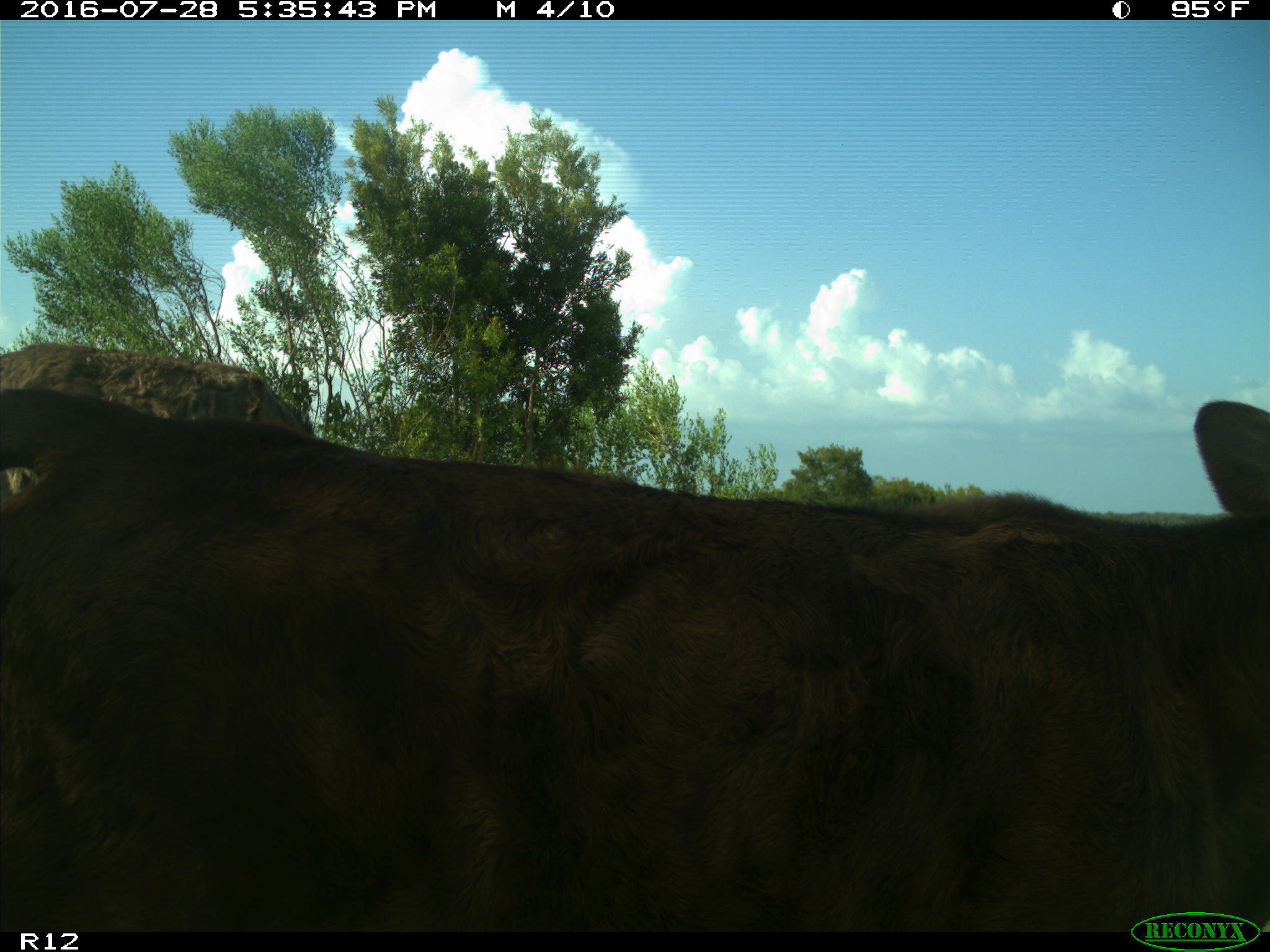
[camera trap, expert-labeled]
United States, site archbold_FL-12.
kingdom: Animalia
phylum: Chordata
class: Mammalia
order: Artiodactyla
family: Bovidae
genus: Bos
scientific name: Bos taurus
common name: domestic cow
Bos taurus (domestic cow).